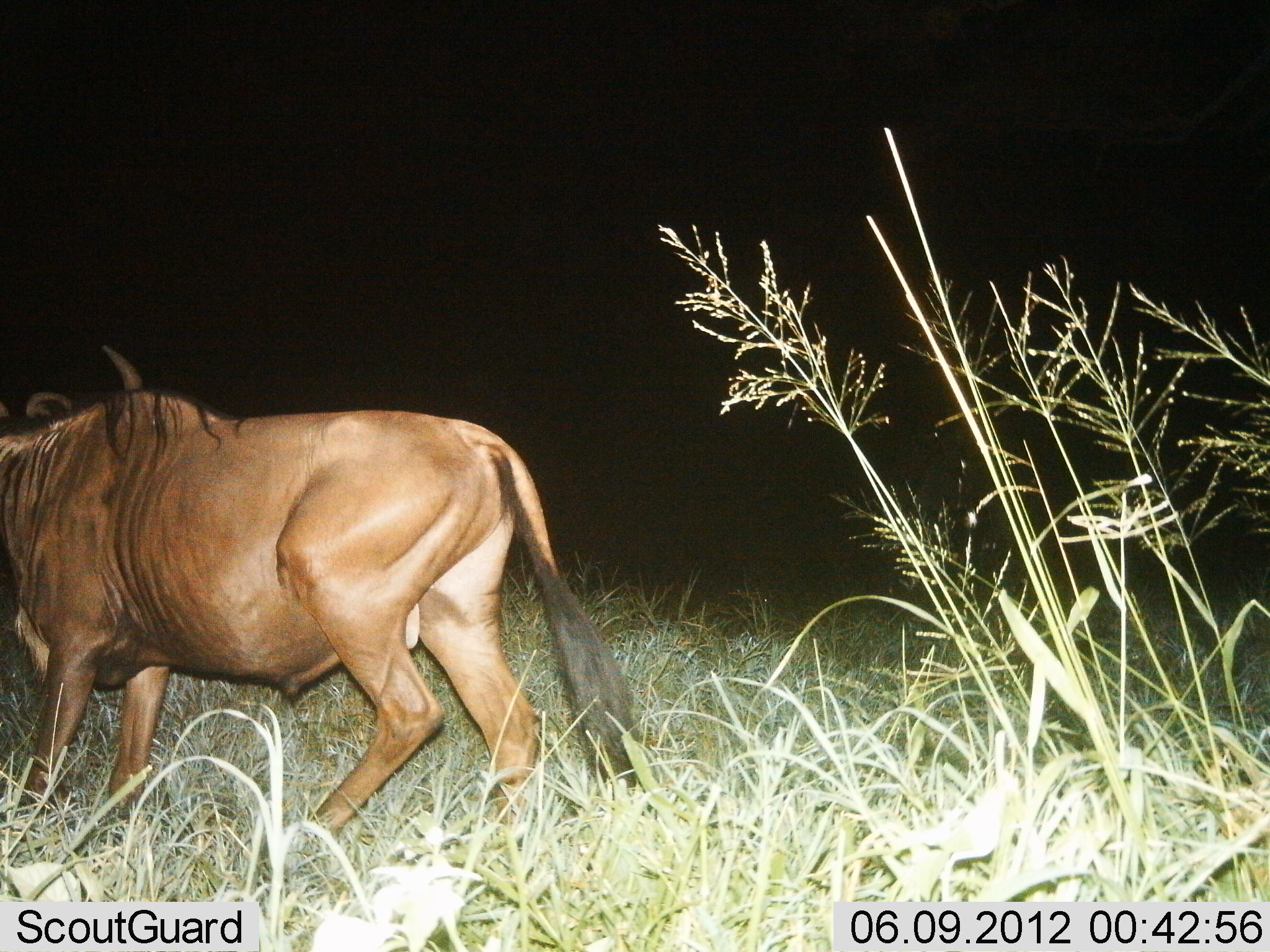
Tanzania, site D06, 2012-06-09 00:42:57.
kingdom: Animalia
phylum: Chordata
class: Mammalia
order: Artiodactyla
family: Bovidae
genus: Connochaetes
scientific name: Connochaetes taurinus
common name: blue wildebeest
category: wildebeest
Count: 1.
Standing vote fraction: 30%.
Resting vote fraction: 0%.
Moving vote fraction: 70%.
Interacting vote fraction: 0%.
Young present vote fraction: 0%.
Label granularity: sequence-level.